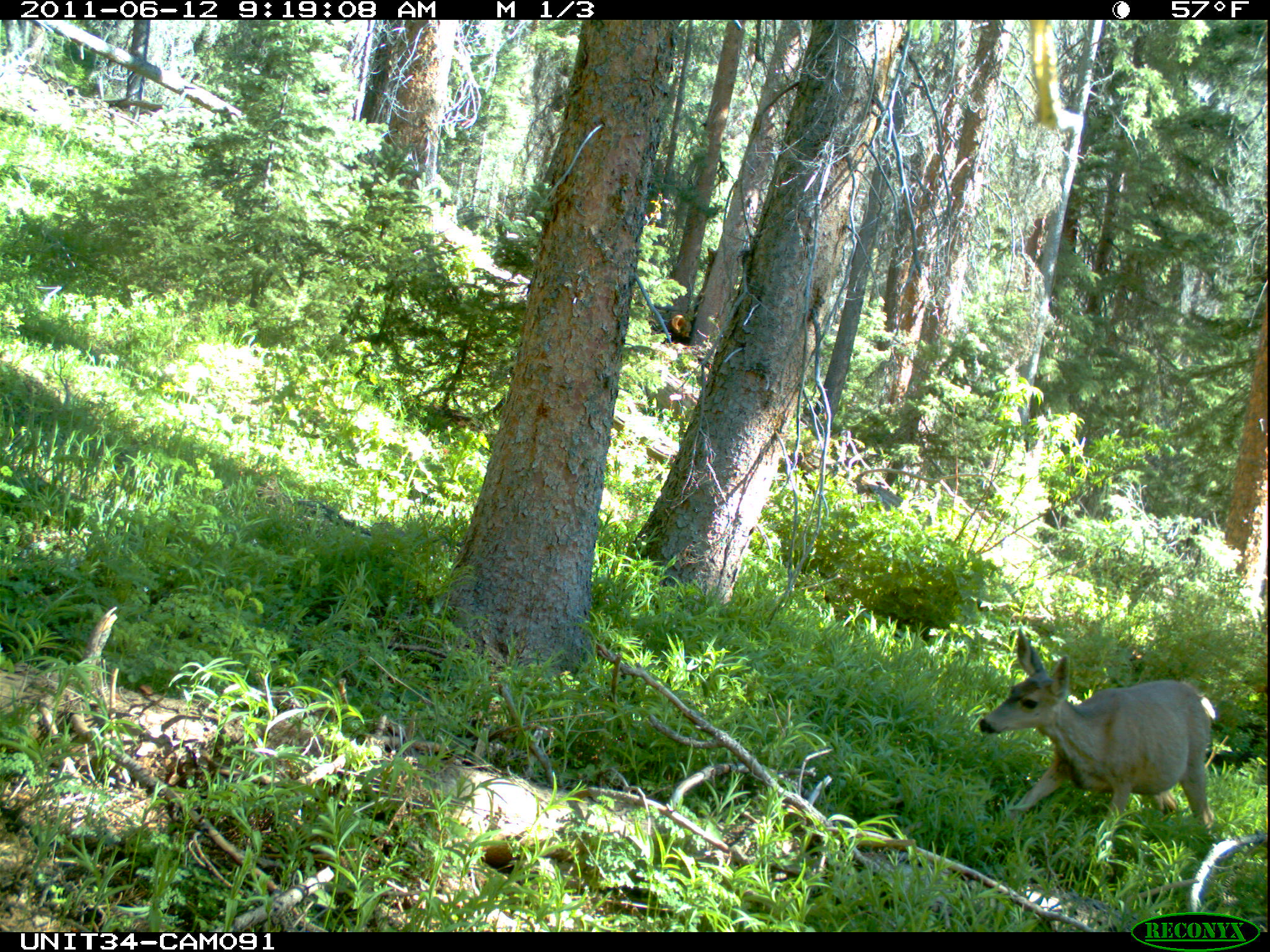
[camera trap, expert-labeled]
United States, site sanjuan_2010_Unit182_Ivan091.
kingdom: Animalia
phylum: Chordata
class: Mammalia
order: Artiodactyla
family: Cervidae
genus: Odocoileus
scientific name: Odocoileus hemionus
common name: mule deer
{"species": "Odocoileus hemionus (mule deer)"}